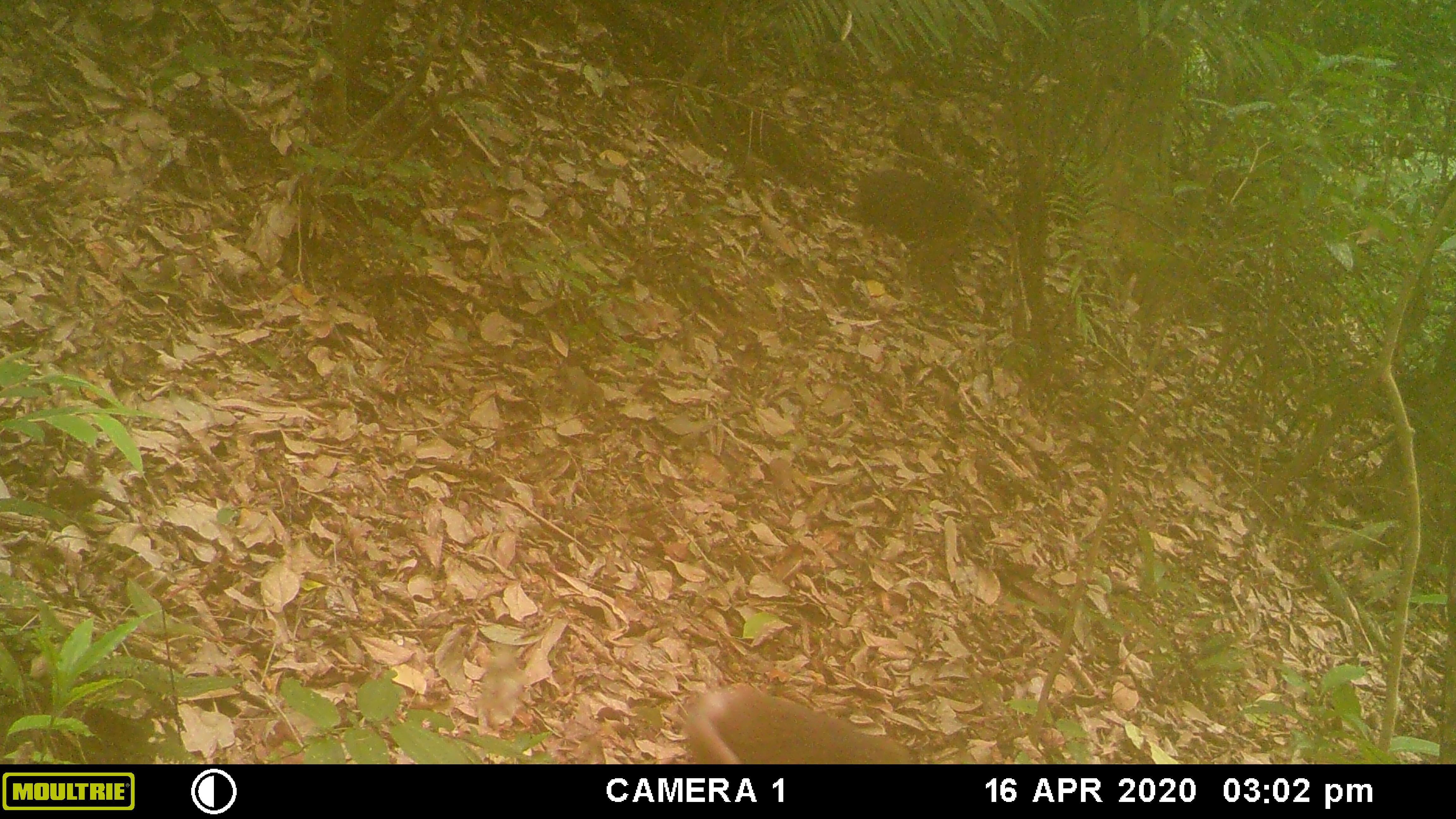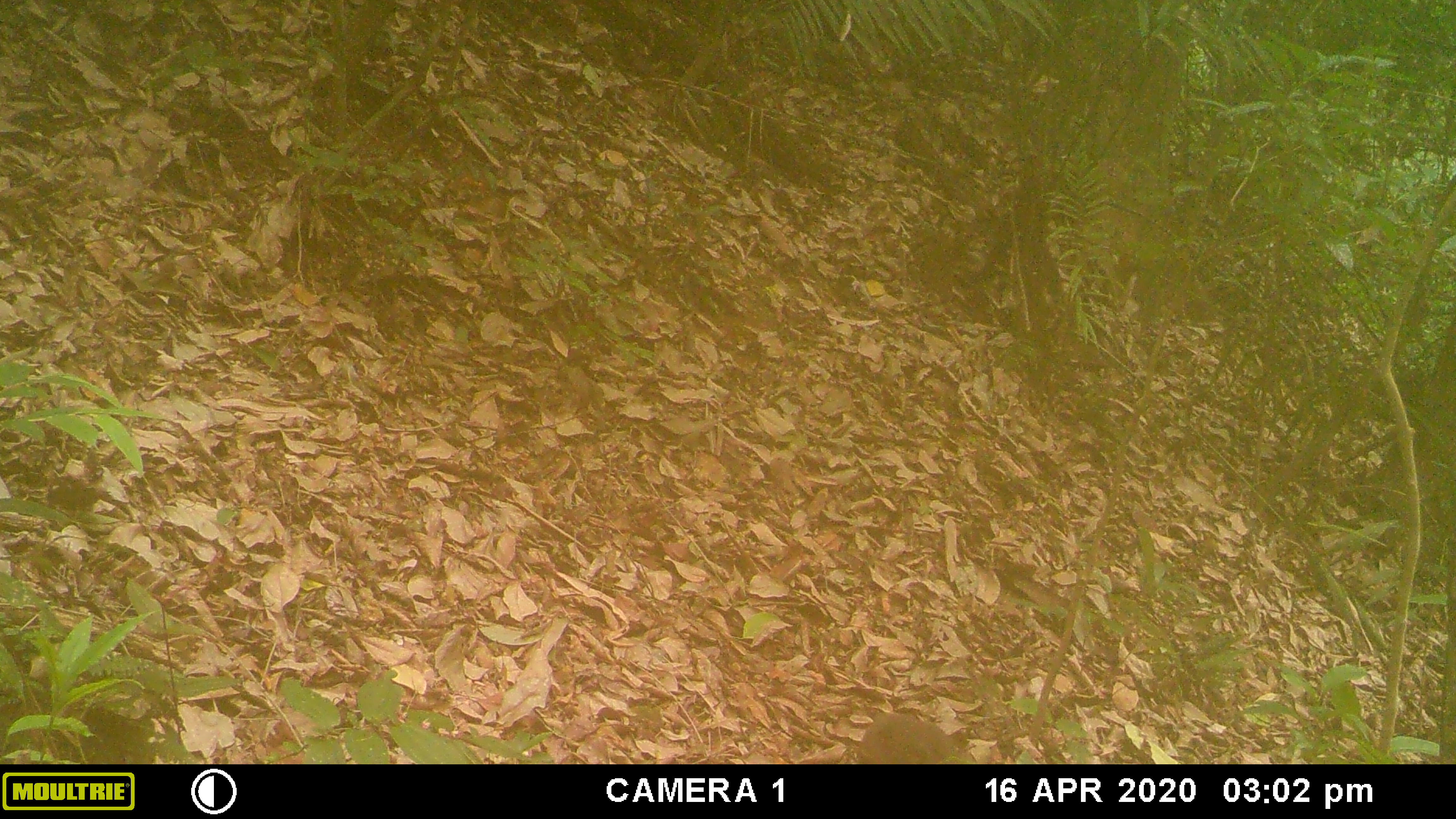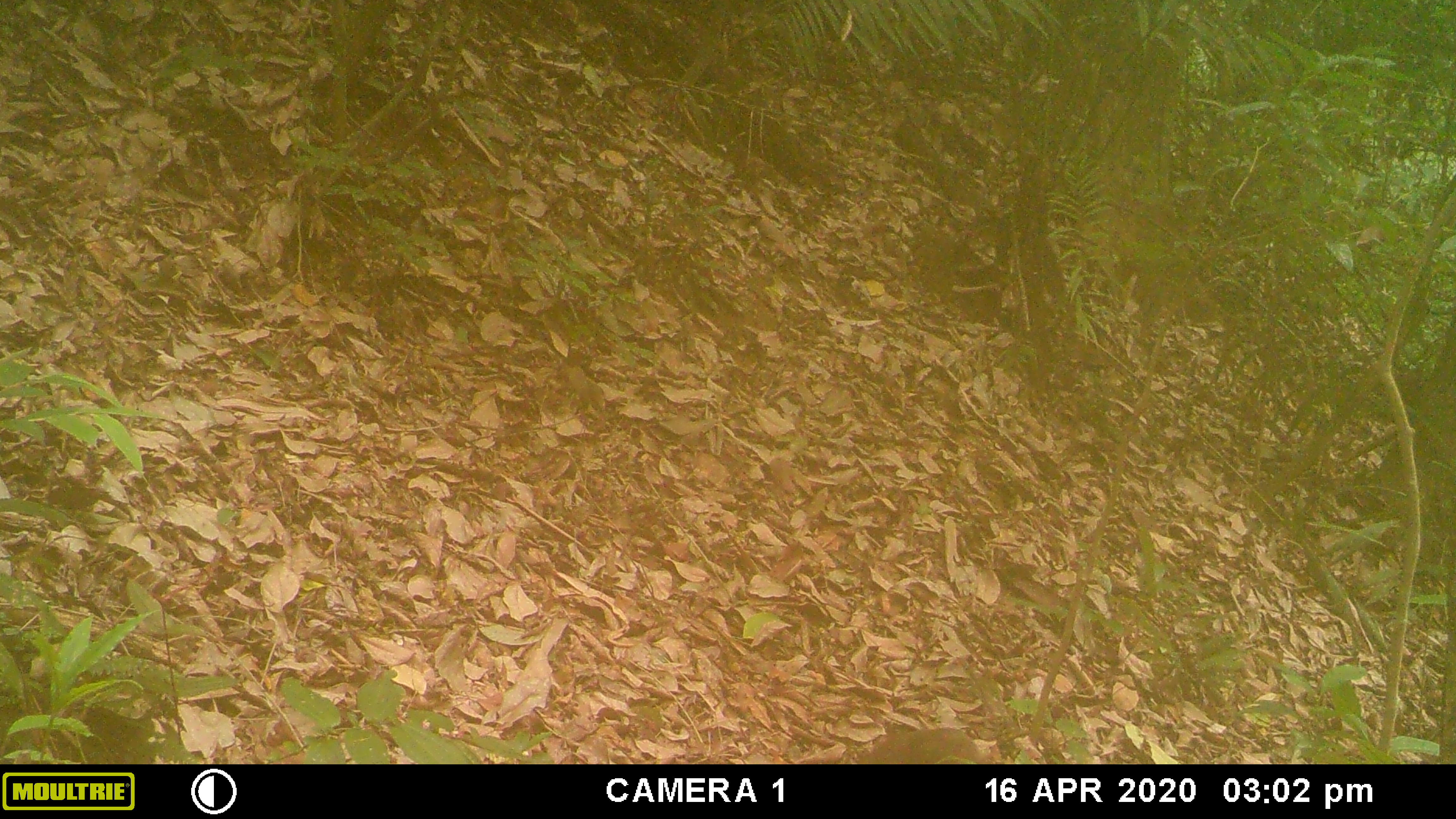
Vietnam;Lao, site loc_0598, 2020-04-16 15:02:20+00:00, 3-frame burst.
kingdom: Animalia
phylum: Chordata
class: Mammalia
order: Primates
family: Cercopithecidae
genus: Macaca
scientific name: Macaca arctoides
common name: stump-tailed macaque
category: stump tailed macaque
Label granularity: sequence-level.